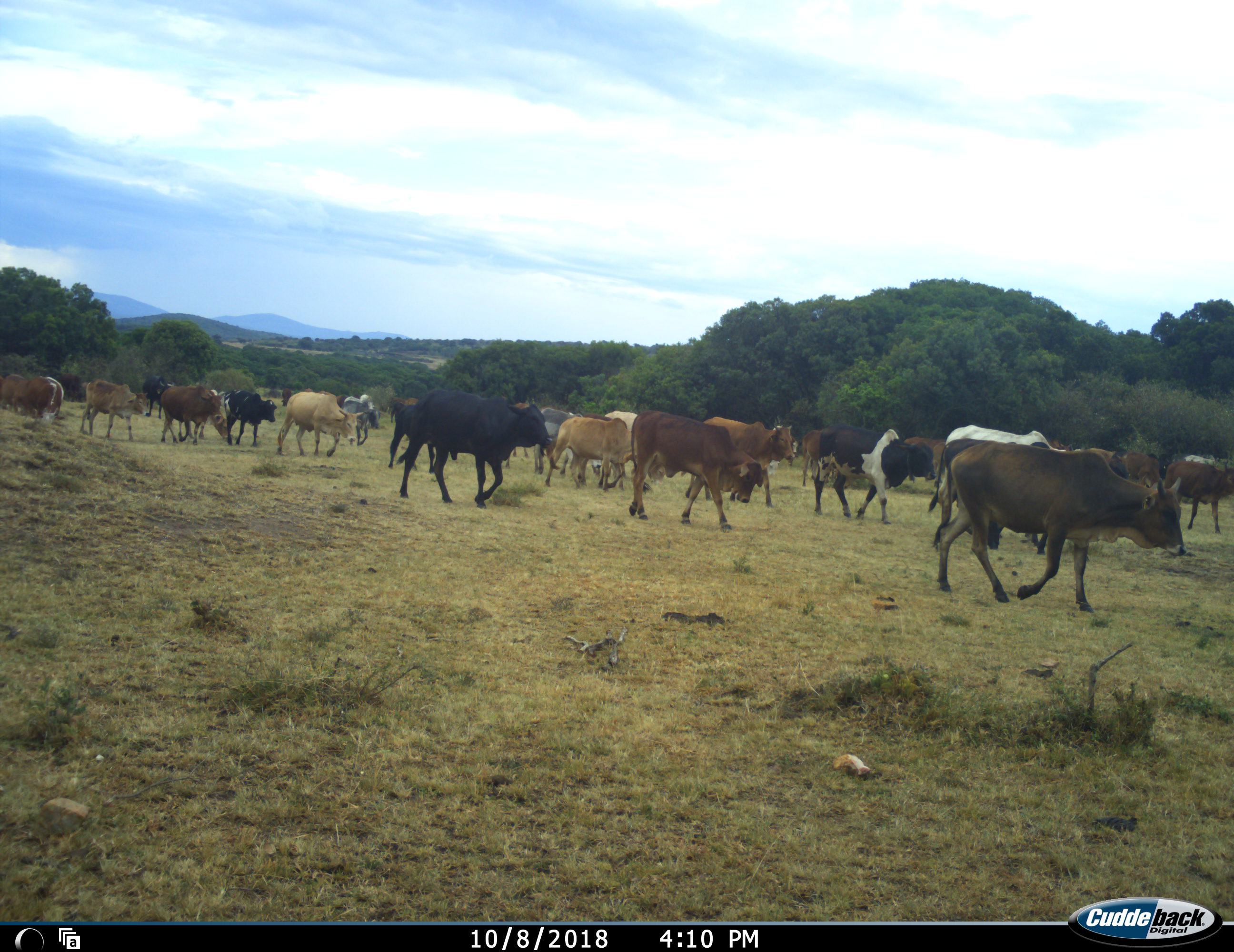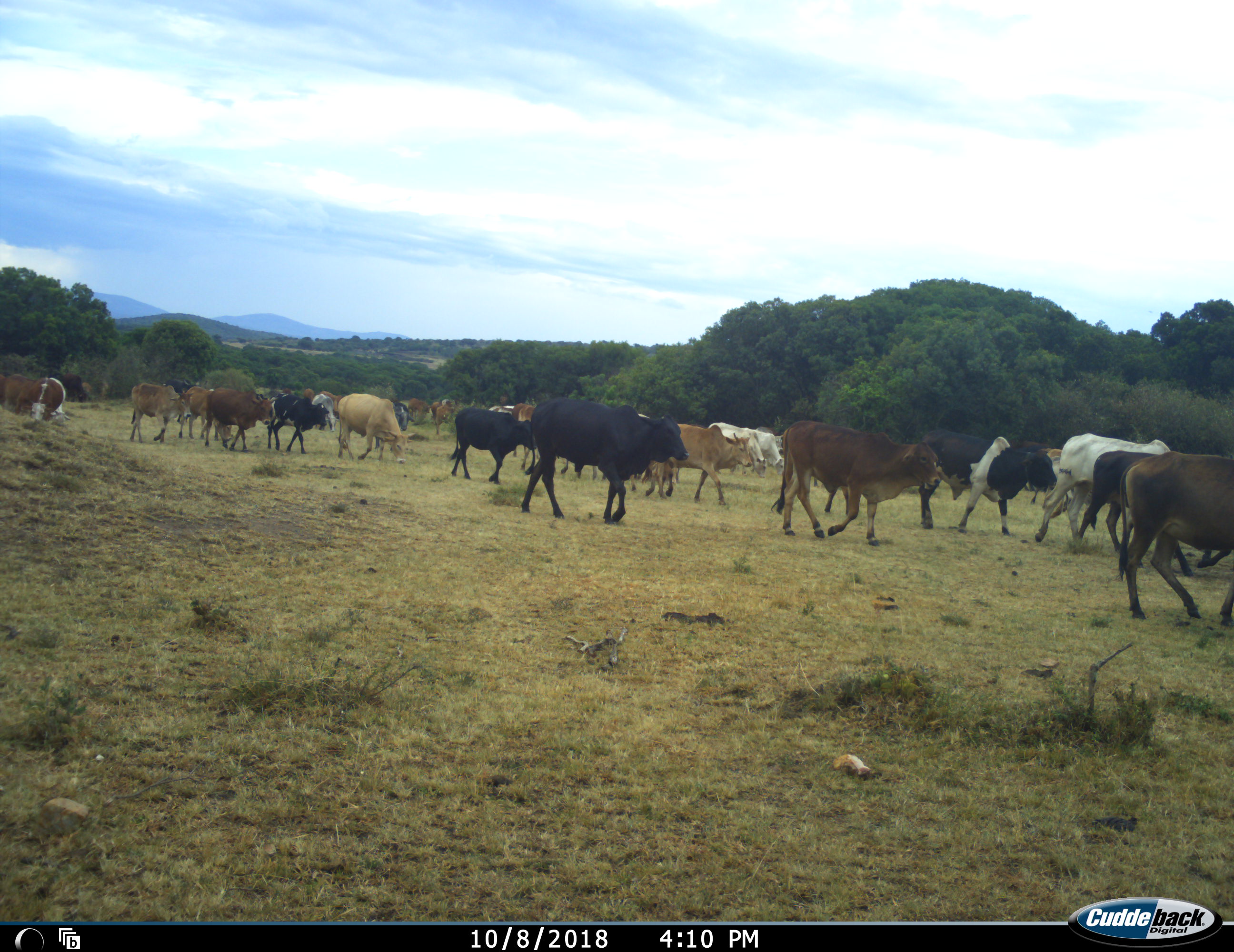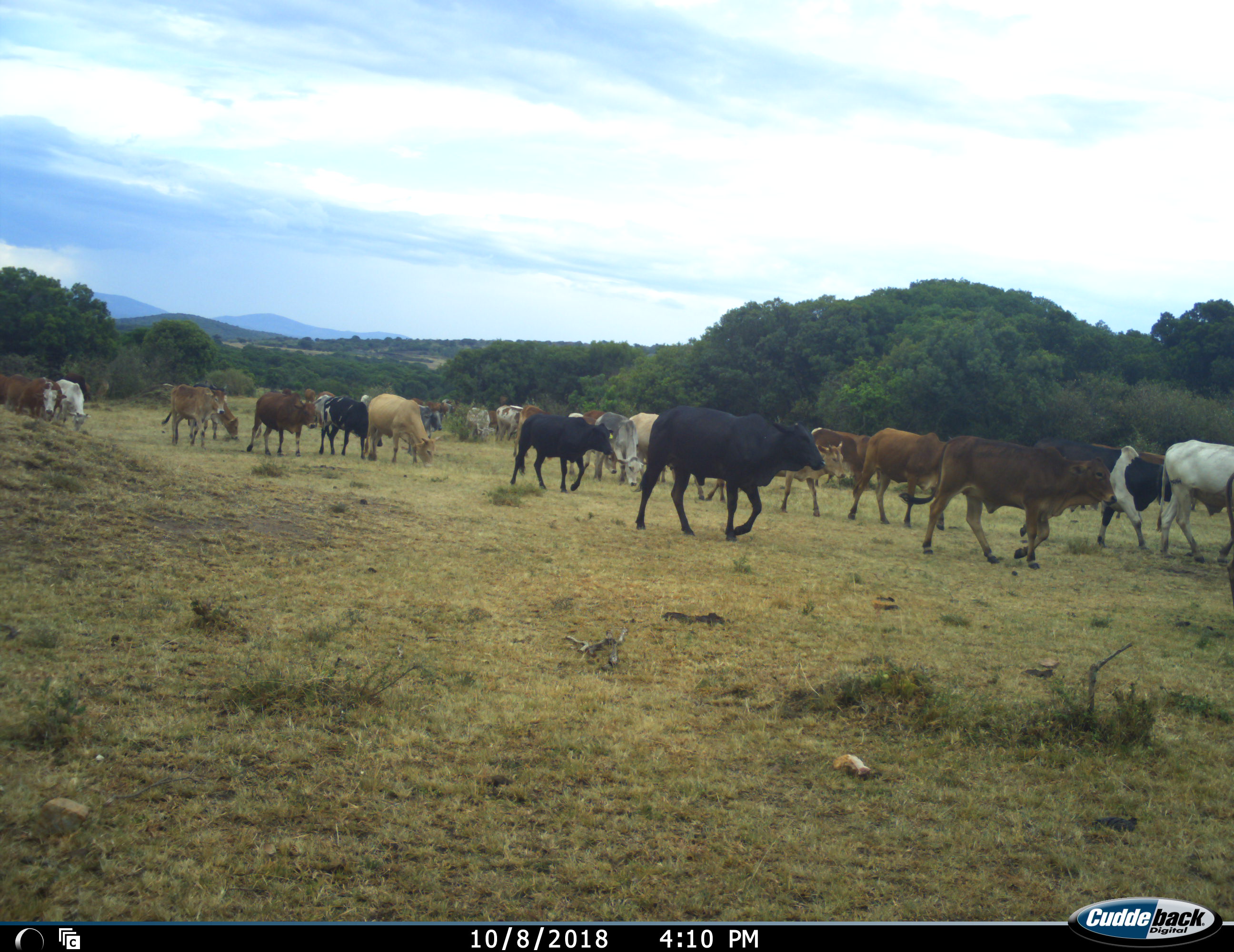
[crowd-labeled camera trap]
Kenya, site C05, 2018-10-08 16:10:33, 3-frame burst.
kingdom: Animalia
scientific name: Animalia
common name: animal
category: domesticanimal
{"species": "domesticanimal (animal) (Animalia)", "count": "11-50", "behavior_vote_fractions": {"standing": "0%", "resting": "0%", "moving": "100%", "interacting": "0%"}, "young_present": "0%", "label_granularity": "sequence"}